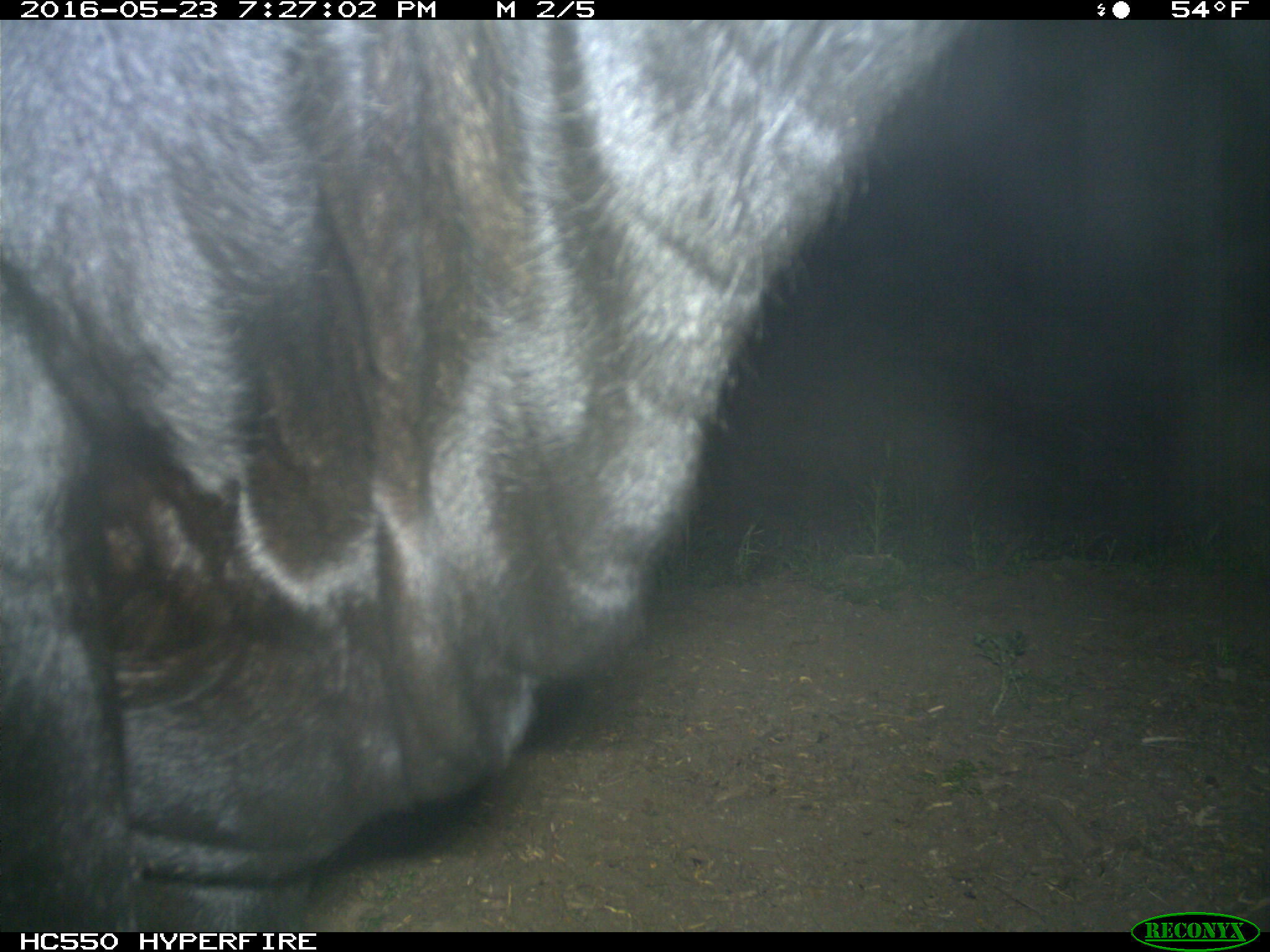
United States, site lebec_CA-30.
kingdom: Animalia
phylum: Chordata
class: Mammalia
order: Artiodactyla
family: Bovidae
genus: Bos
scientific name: Bos taurus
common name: domestic cow